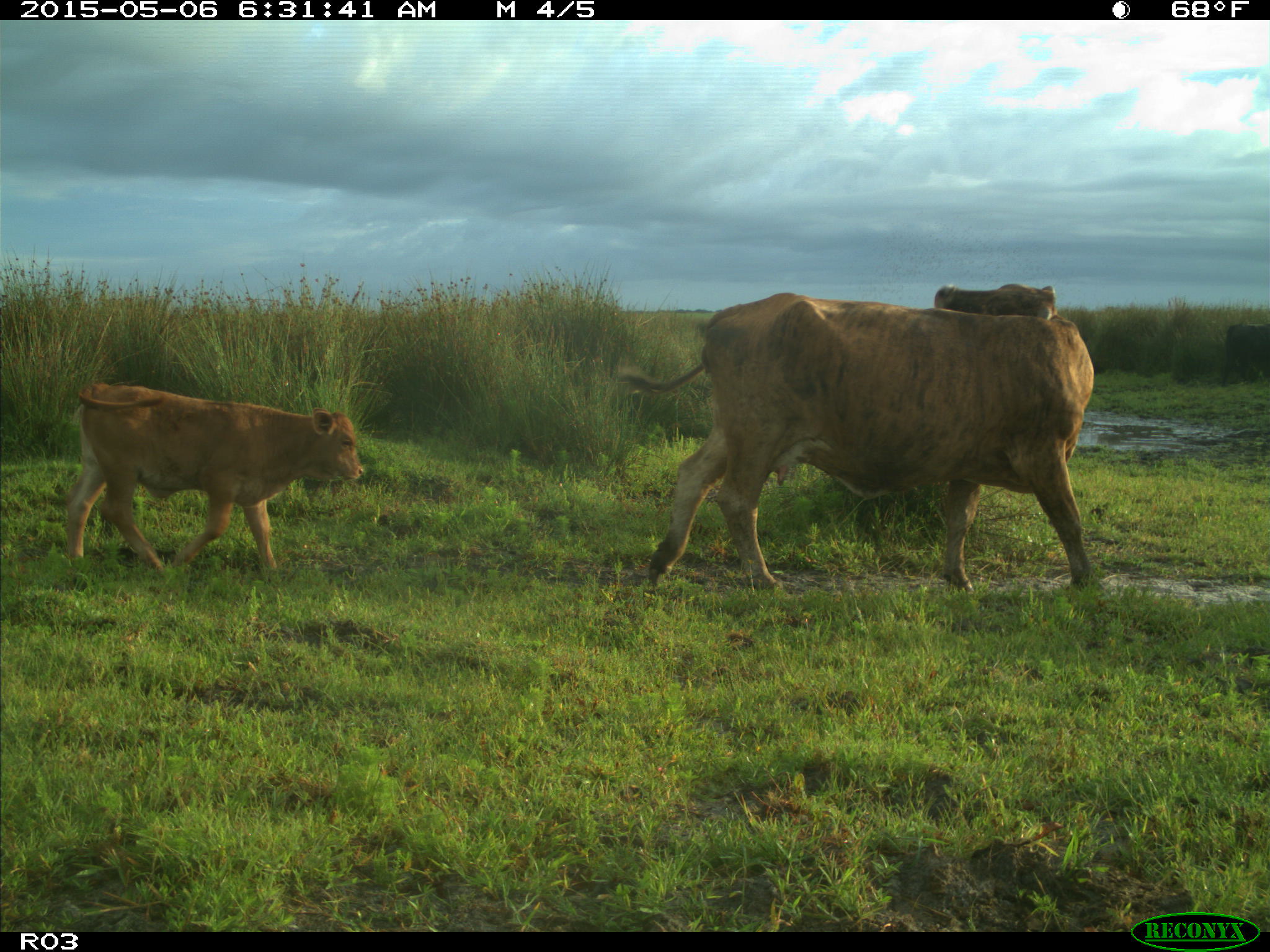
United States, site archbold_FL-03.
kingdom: Animalia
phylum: Chordata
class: Mammalia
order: Artiodactyla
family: Bovidae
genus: Bos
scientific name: Bos taurus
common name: domestic cow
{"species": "Bos taurus (domestic cow)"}